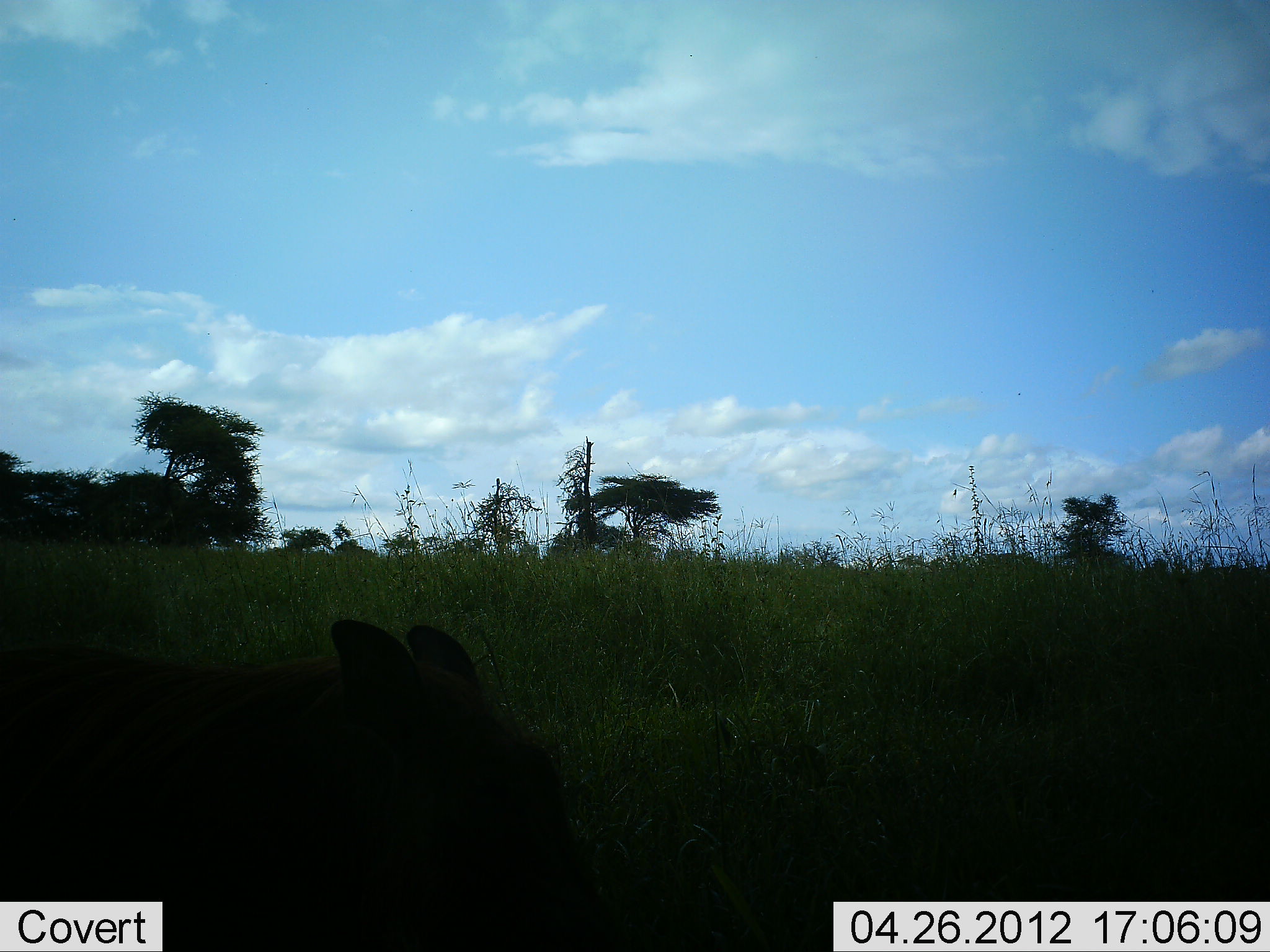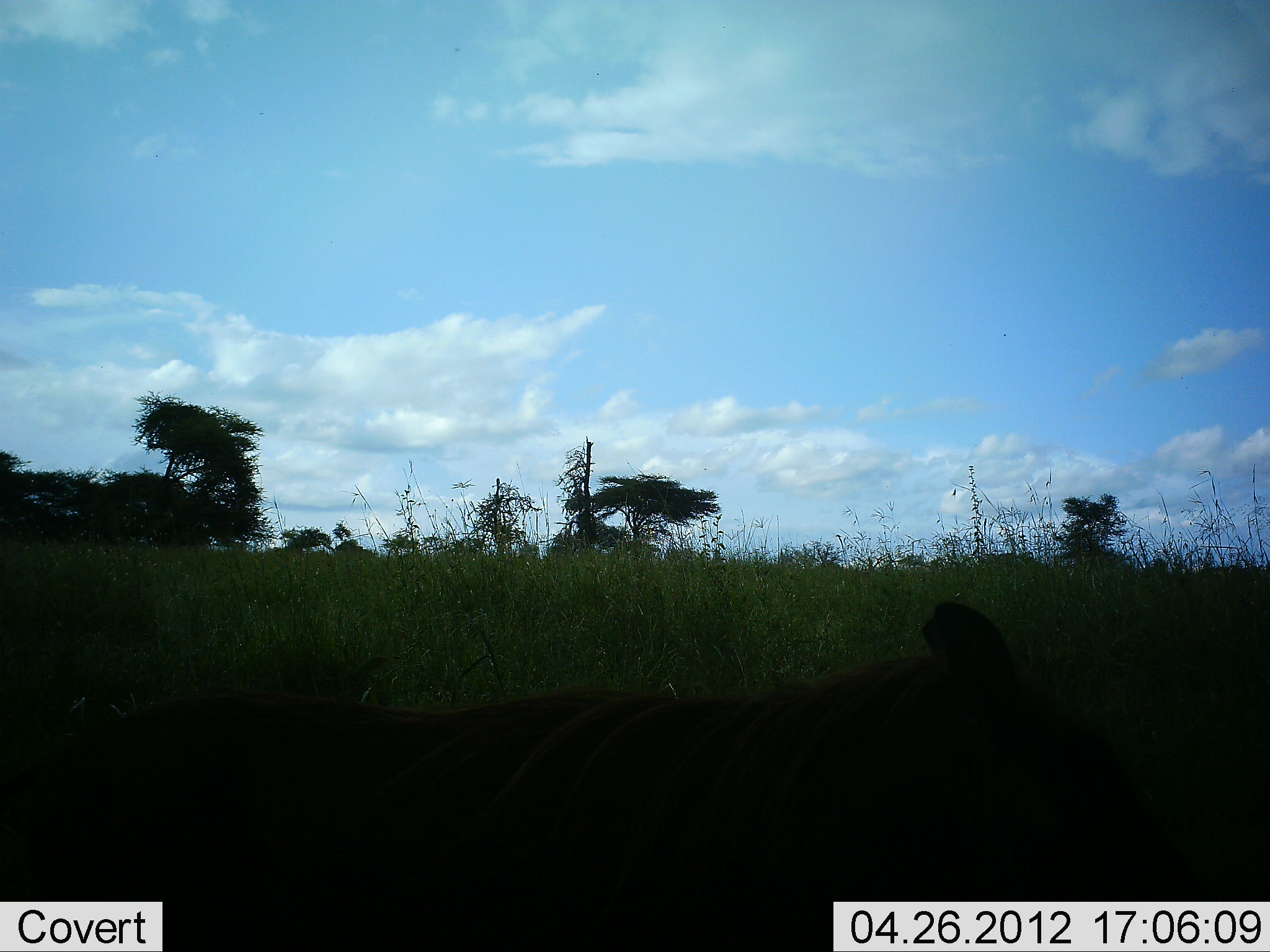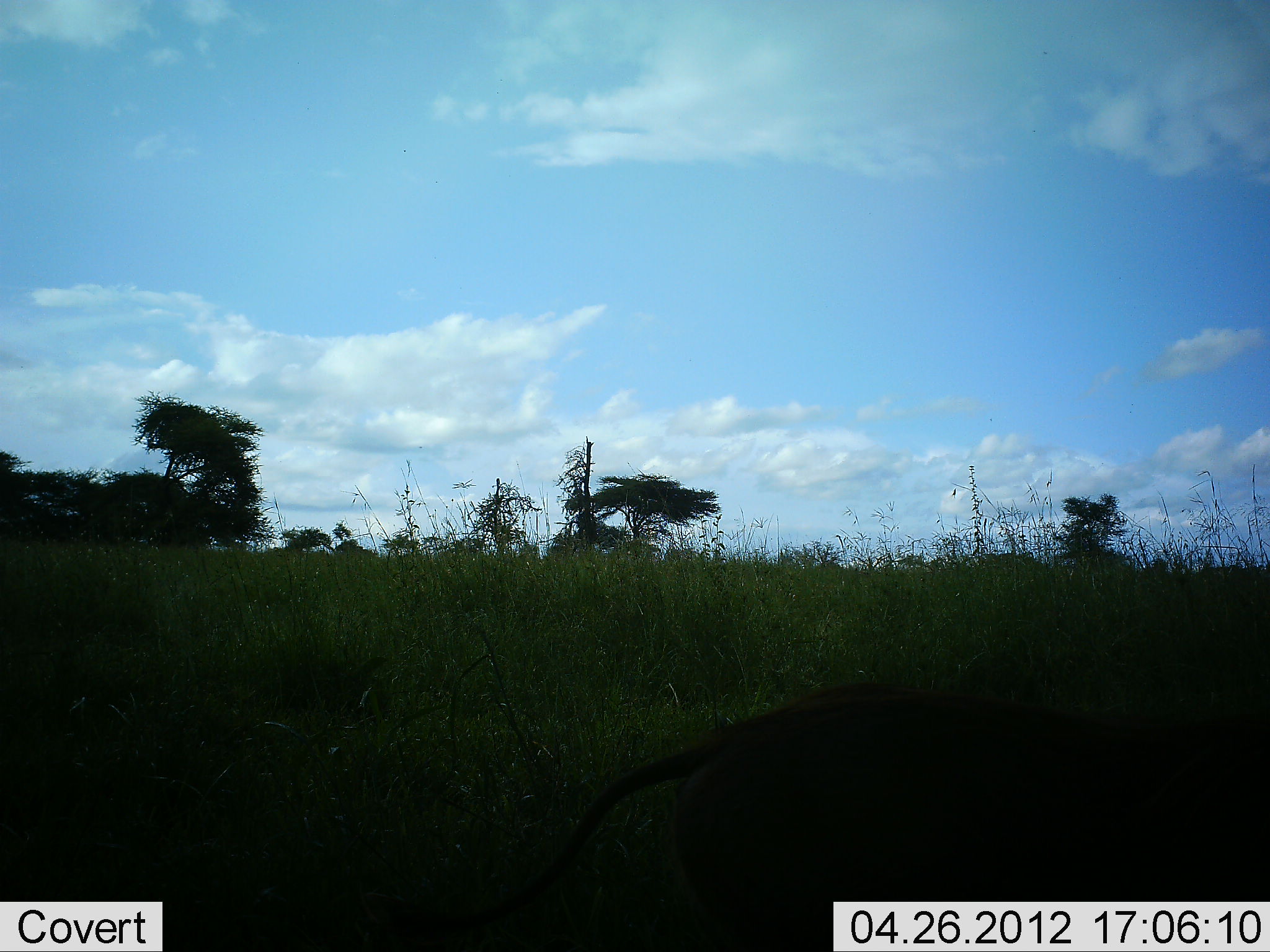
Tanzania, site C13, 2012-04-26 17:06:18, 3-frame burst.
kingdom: Animalia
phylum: Chordata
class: Mammalia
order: Artiodactyla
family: Suidae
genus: Phacochoerus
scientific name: Phacochoerus africanus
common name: warthog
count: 1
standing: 0%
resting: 0%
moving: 100%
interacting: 0%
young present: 0%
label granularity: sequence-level